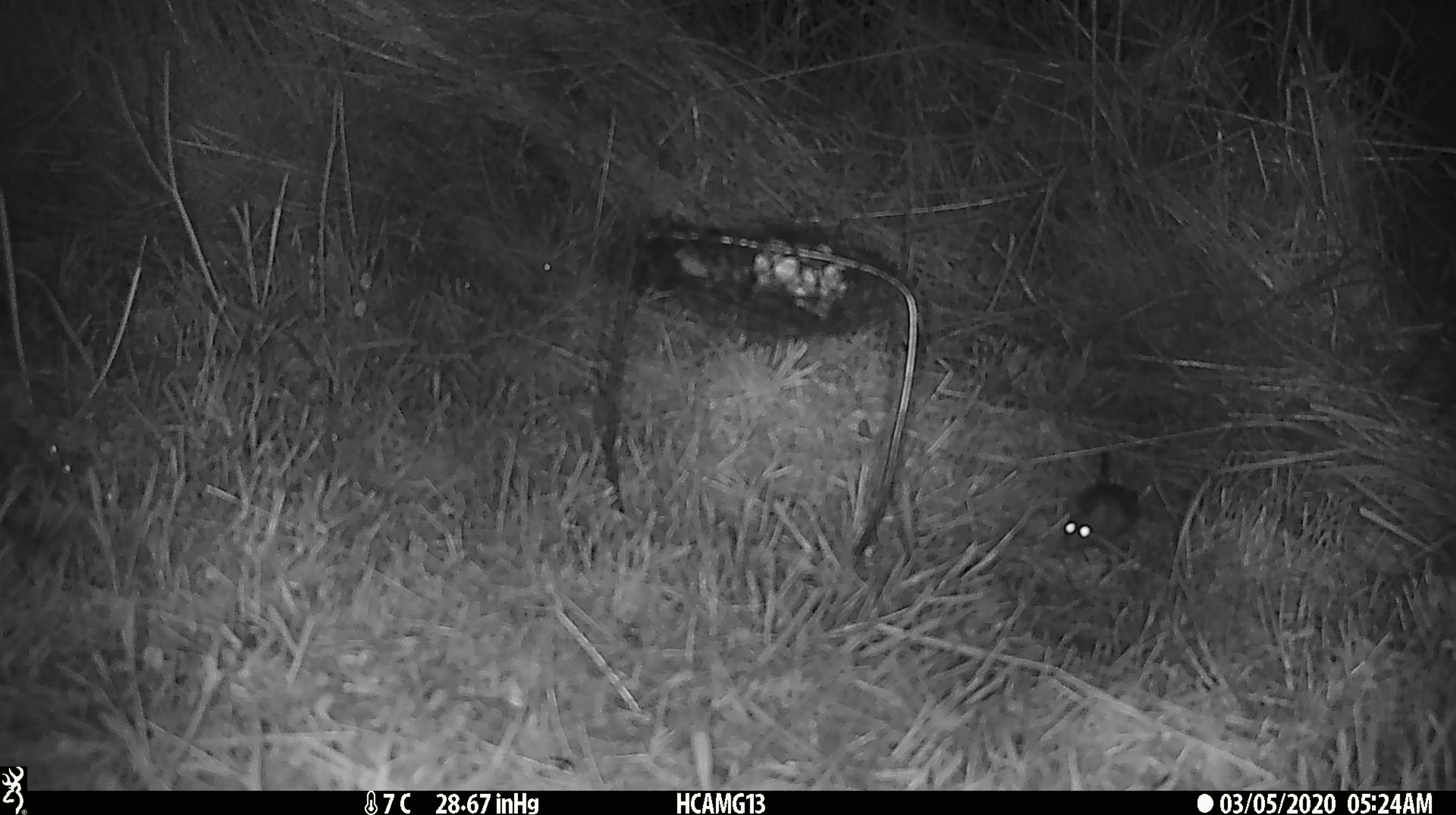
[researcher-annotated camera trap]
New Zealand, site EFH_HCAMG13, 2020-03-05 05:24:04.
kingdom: Animalia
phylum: Chordata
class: Mammalia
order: Rodentia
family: Muridae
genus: Mus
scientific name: Mus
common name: mouse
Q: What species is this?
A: Mouse (Mus).